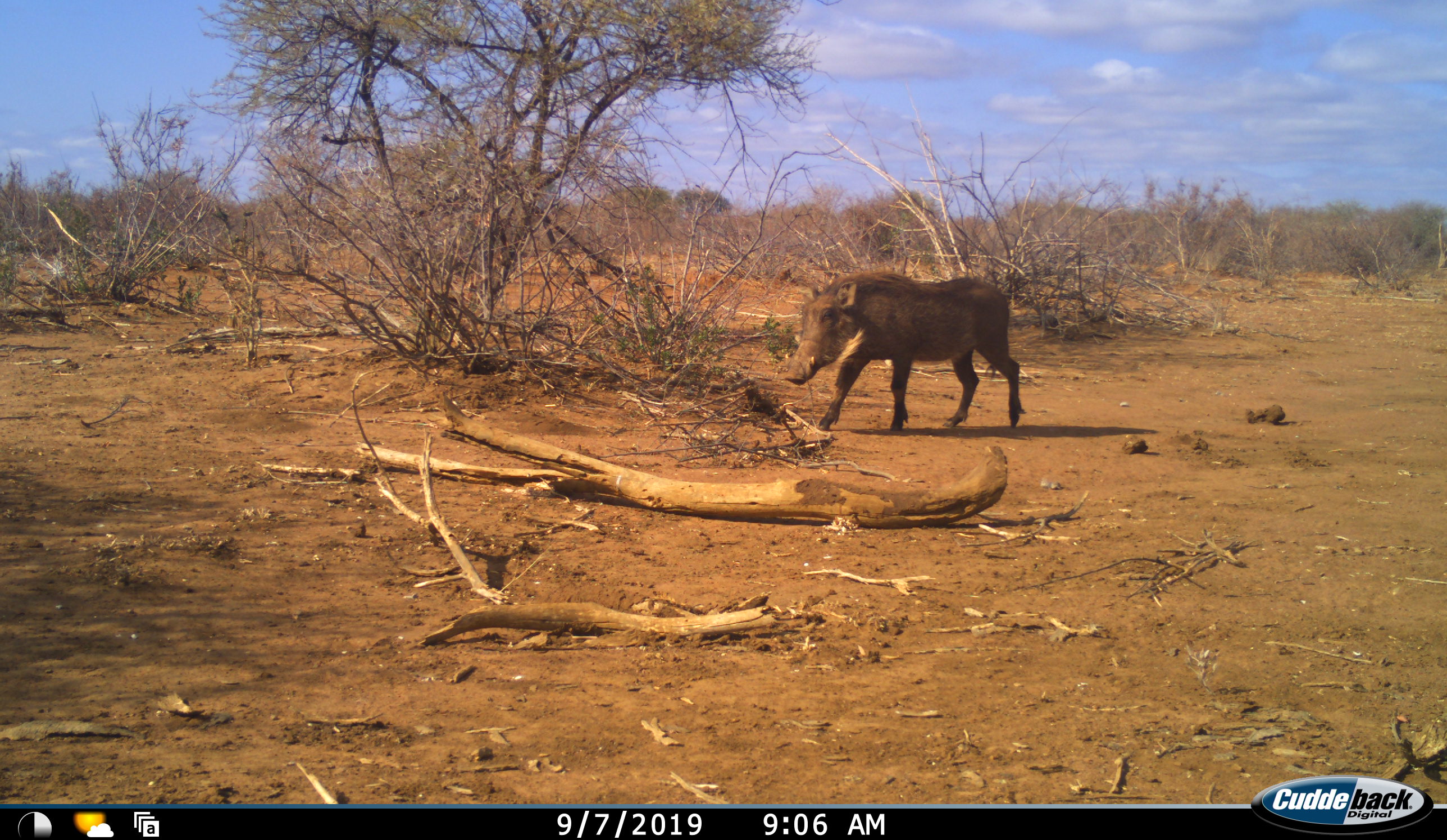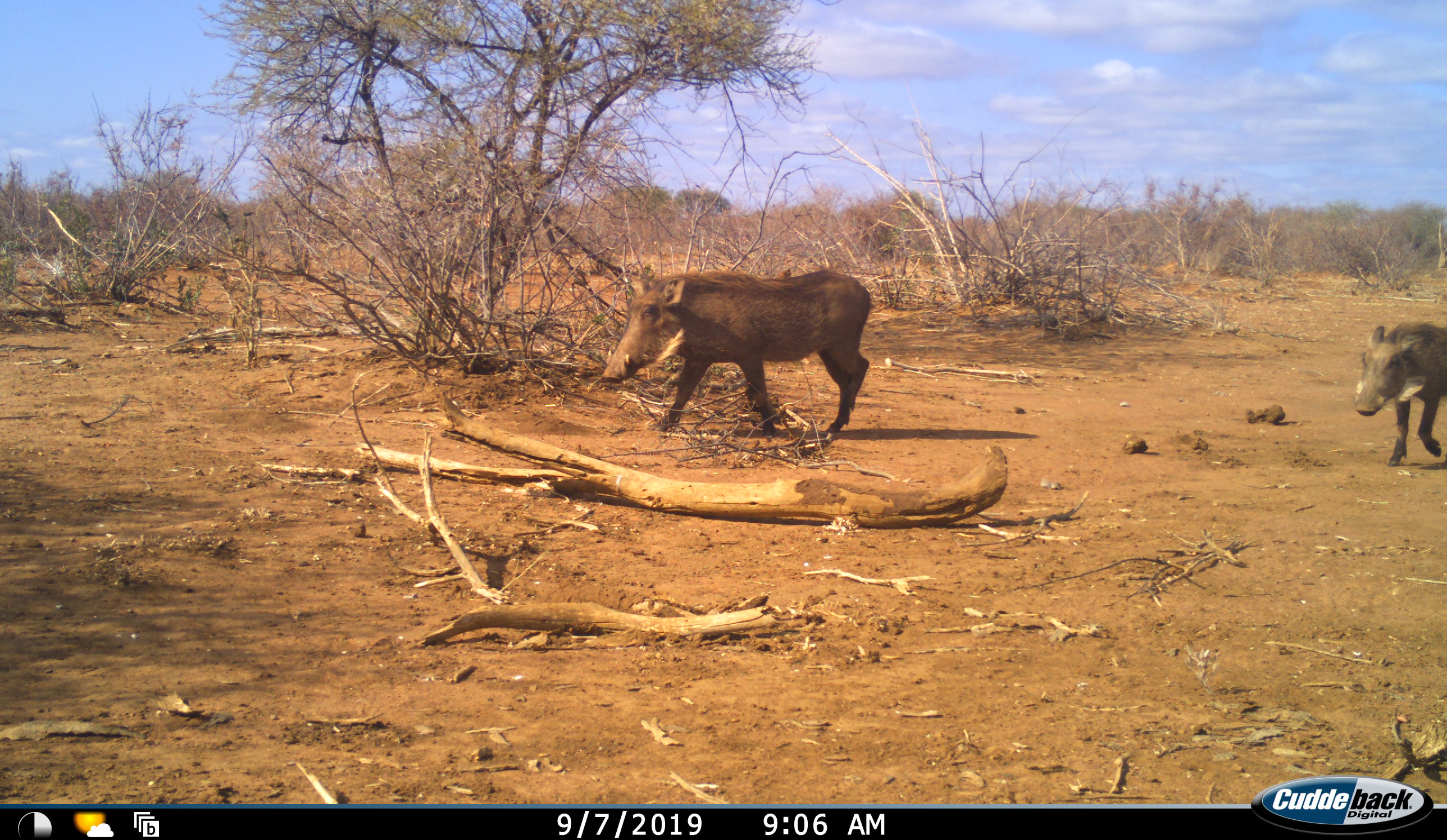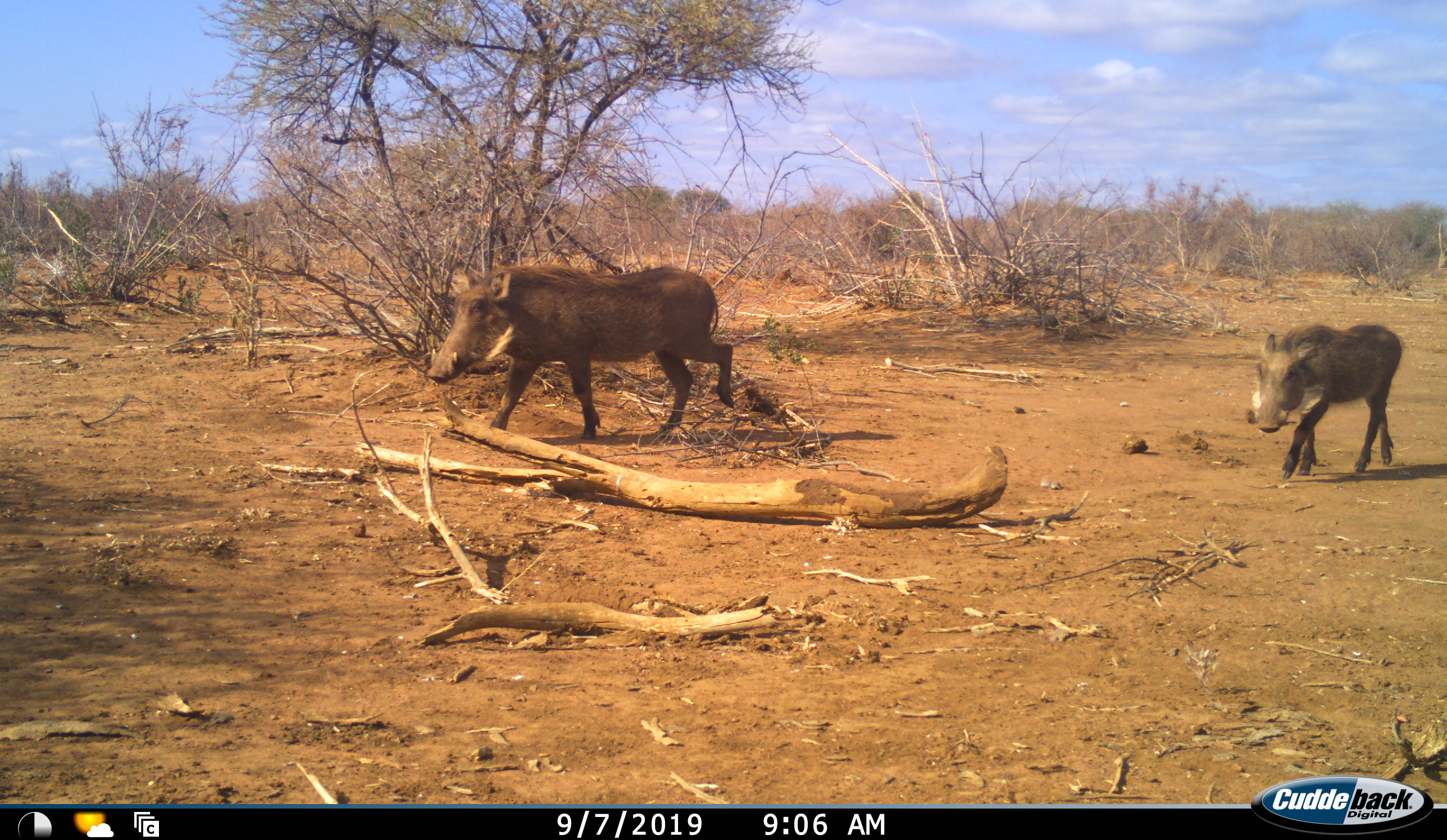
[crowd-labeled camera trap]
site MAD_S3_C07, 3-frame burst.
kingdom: Animalia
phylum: Chordata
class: Mammalia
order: Artiodactyla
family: Suidae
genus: Phacochoerus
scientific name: Phacochoerus africanus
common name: warthog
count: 2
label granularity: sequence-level